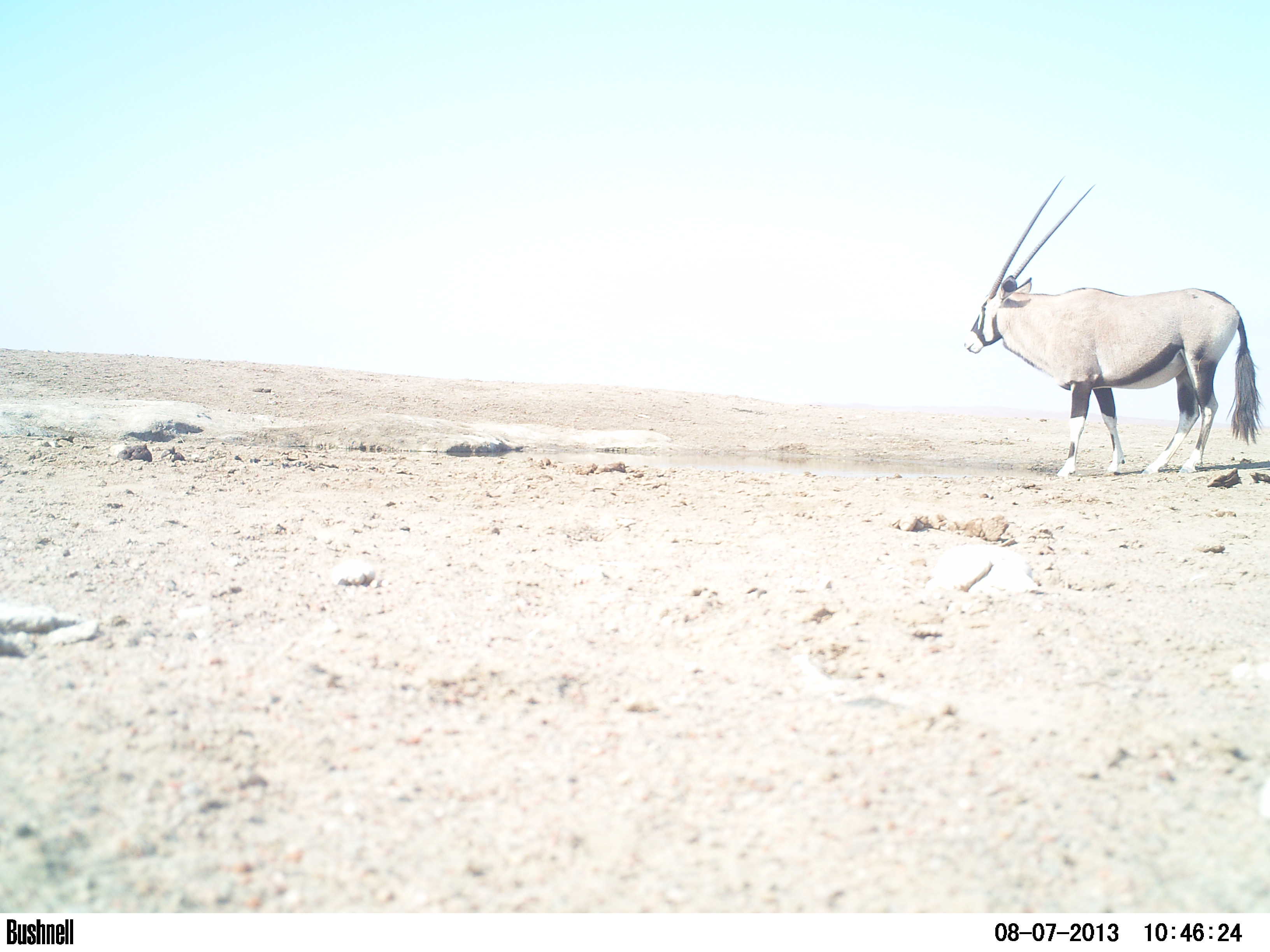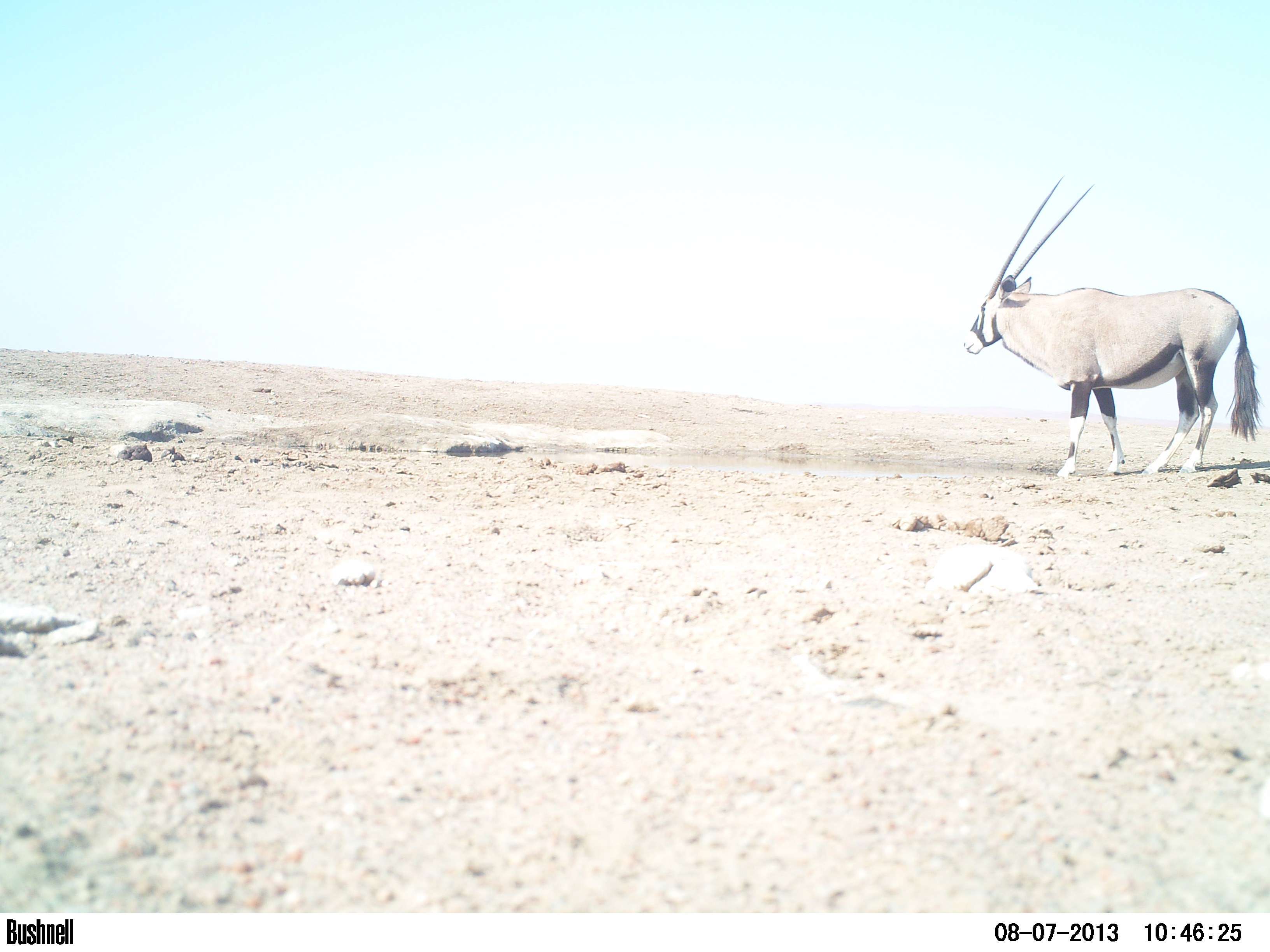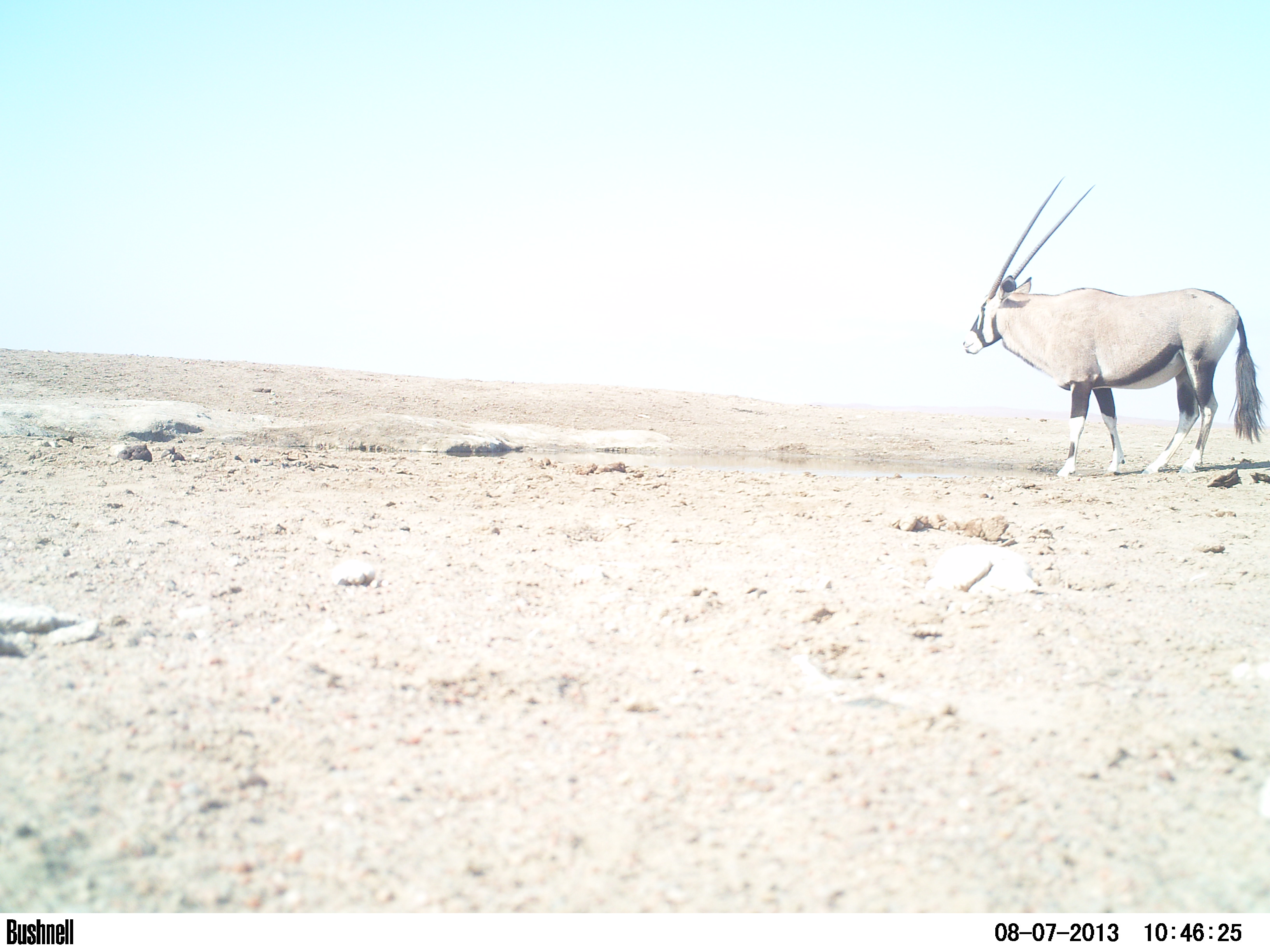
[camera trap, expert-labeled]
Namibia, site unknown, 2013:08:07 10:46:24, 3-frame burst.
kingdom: Animalia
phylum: Chordata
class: Mammalia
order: Artiodactyla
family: Bovidae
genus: Oryx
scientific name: Oryx gazella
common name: gemsbok